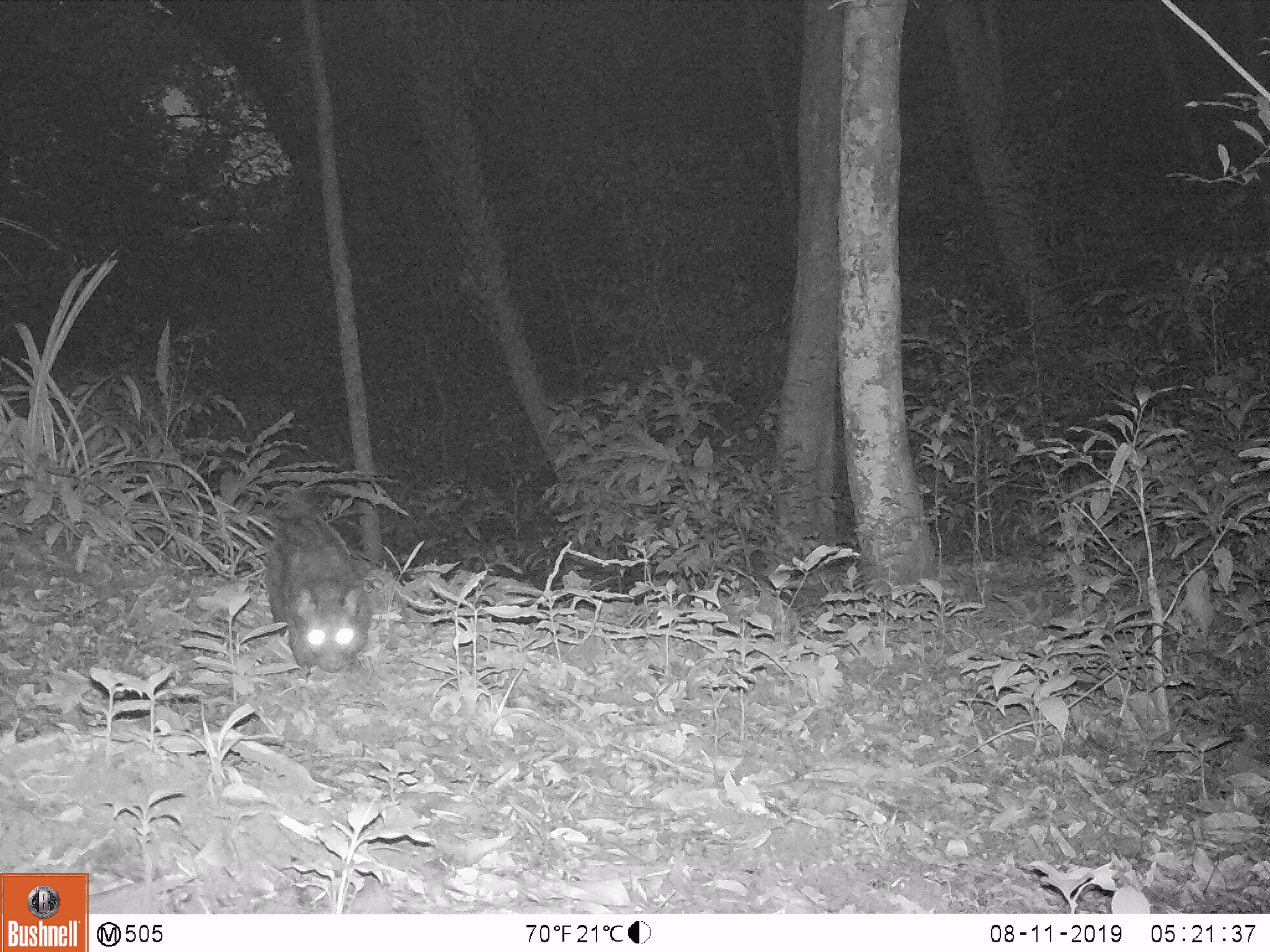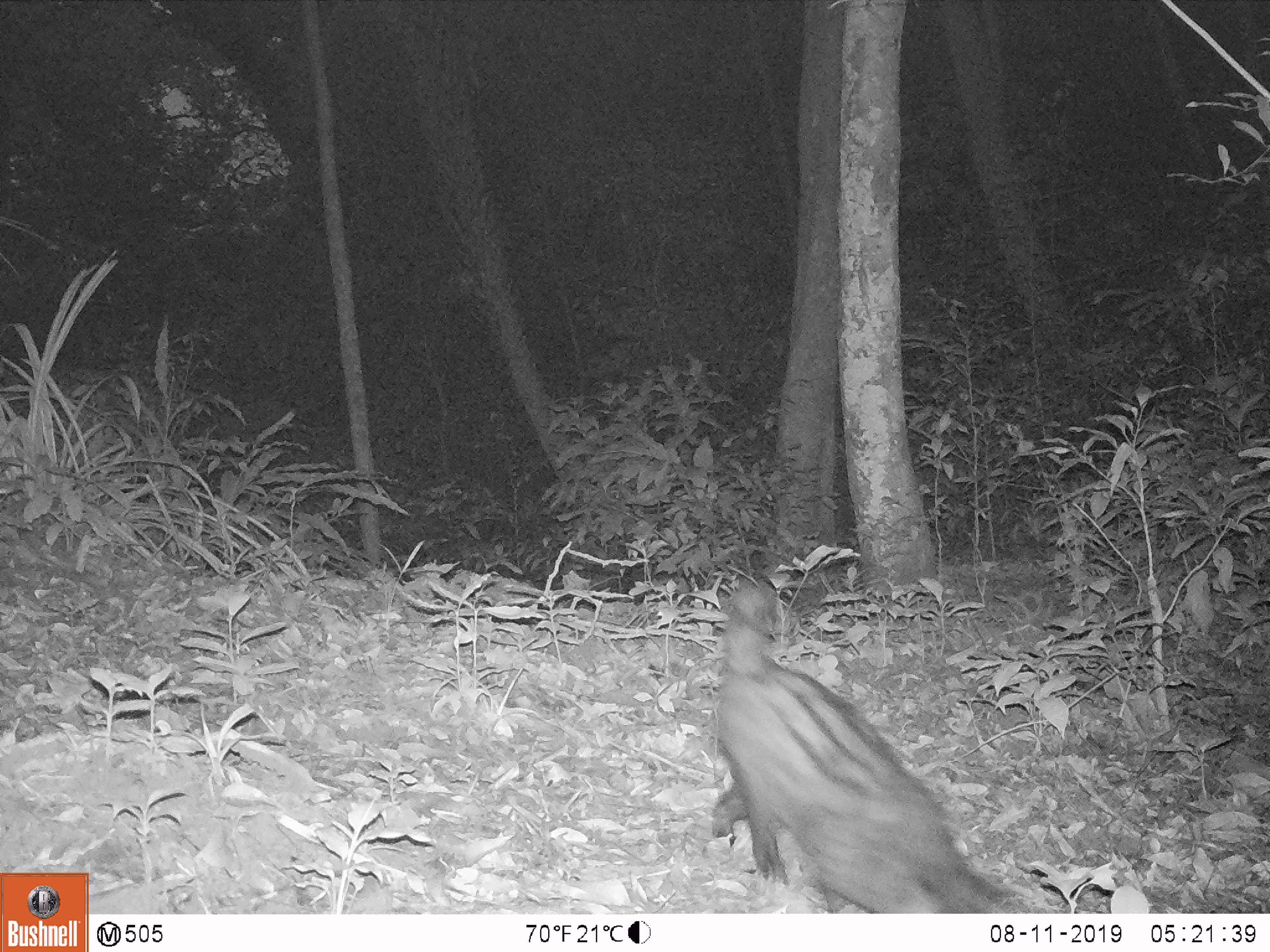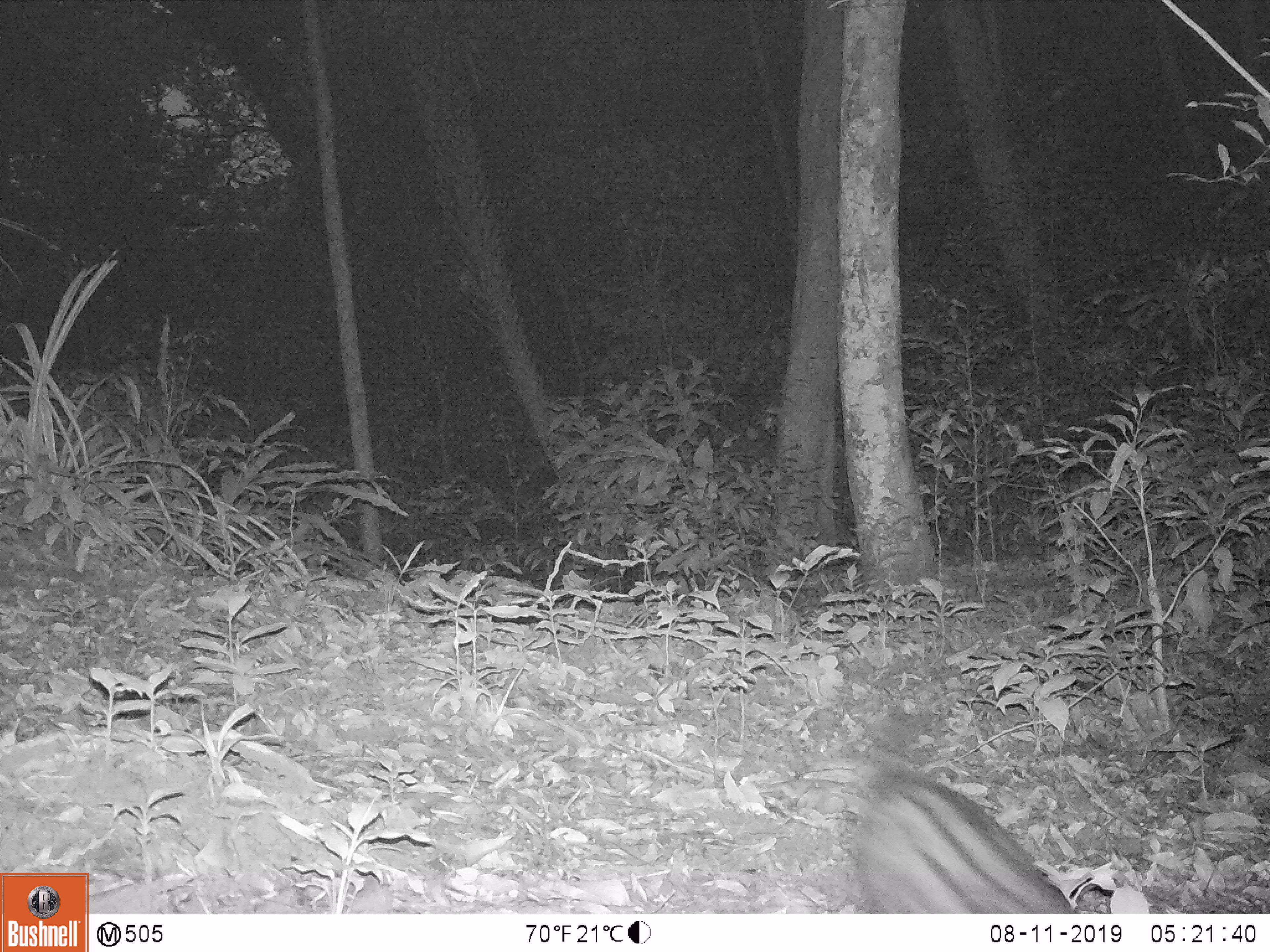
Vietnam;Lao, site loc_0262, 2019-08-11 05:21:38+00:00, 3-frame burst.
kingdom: Animalia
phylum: Chordata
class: Mammalia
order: Carnivora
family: Viverridae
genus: Paradoxurus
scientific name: Paradoxurus hermaphroditus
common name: common palm civet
Common palm civet (Paradoxurus hermaphroditus). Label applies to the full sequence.